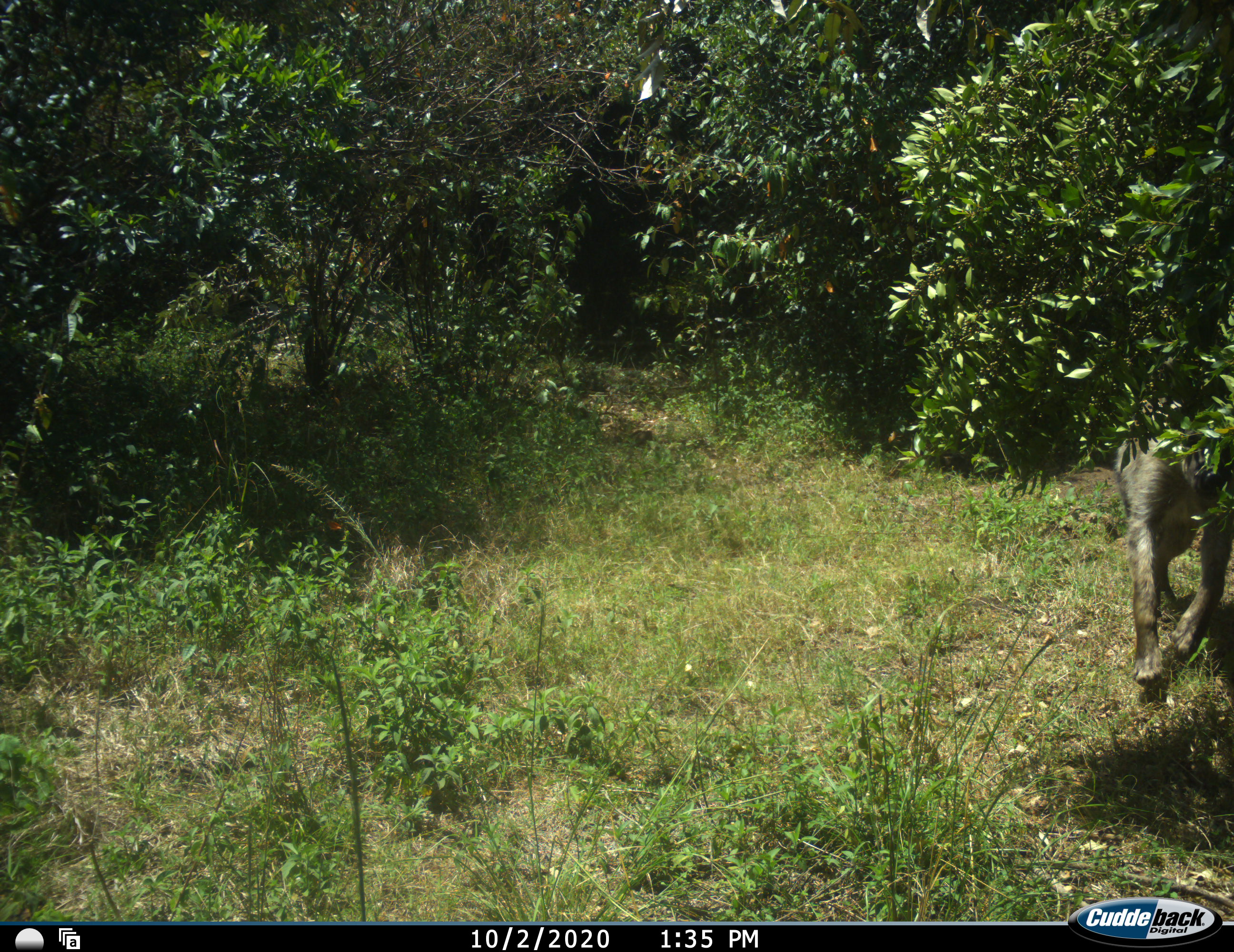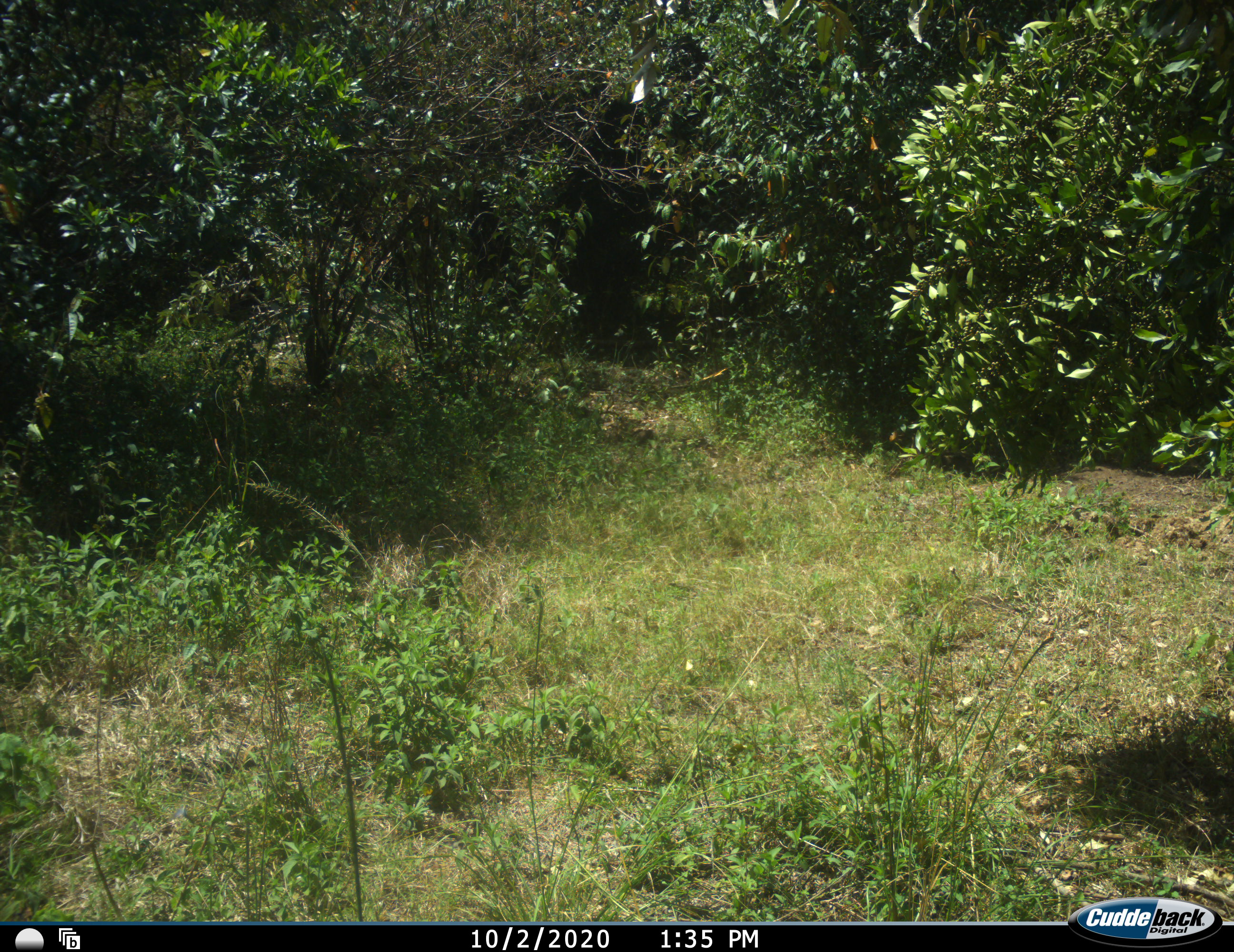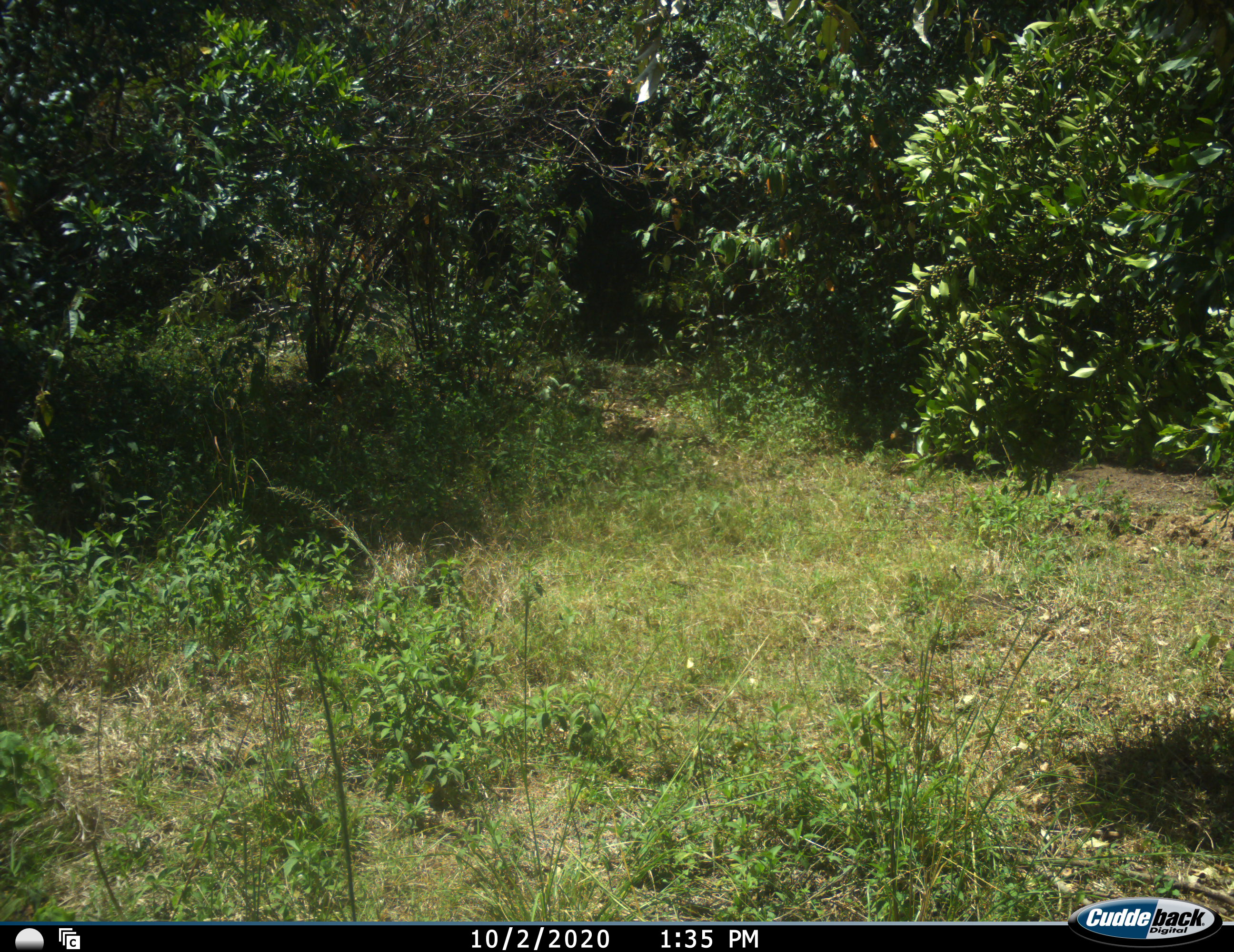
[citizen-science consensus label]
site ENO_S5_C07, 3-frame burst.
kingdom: Animalia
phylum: Chordata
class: Mammalia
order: Primates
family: Cercopithecidae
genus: Papio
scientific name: Papio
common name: baboon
Baboon (Papio), count 1. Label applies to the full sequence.